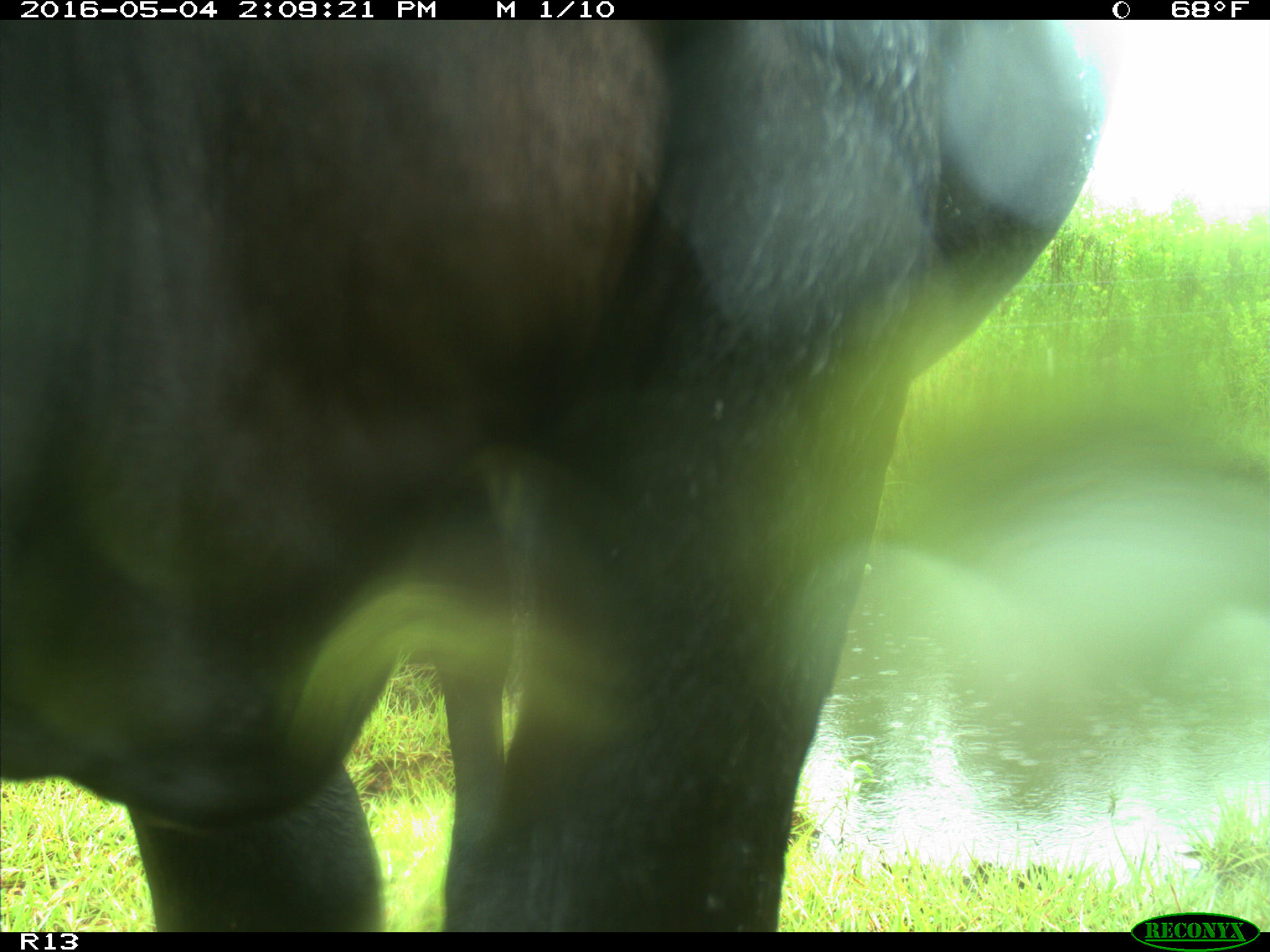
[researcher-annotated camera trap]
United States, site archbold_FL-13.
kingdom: Animalia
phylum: Chordata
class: Mammalia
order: Artiodactyla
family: Bovidae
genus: Bos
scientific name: Bos taurus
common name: domestic cow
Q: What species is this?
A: Bos taurus (domestic cow).